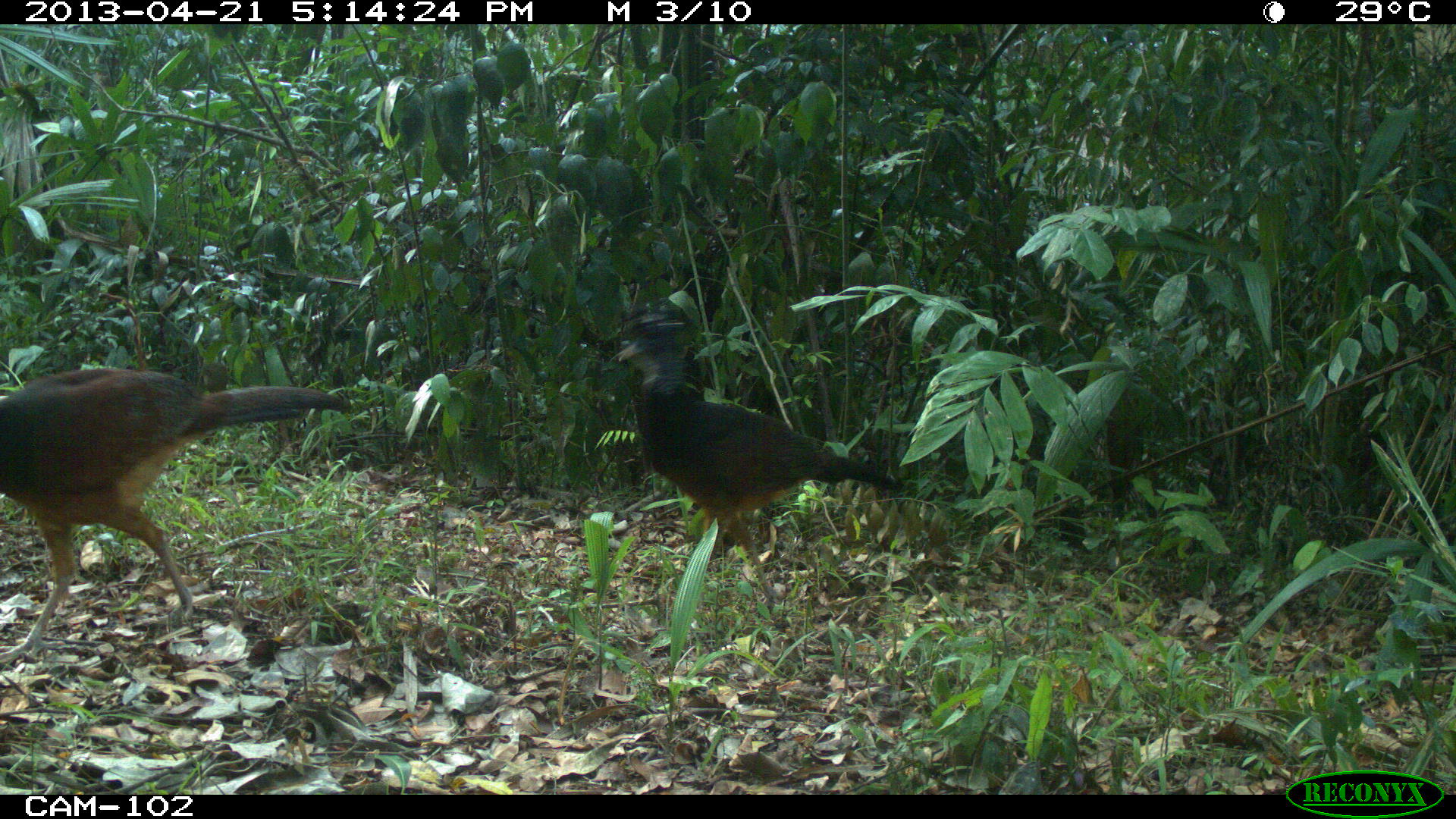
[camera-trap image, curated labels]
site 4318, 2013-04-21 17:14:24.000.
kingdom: Animalia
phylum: Chordata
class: Aves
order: Galliformes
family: Cracidae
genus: Crax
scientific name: Crax rubra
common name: great curassow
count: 2